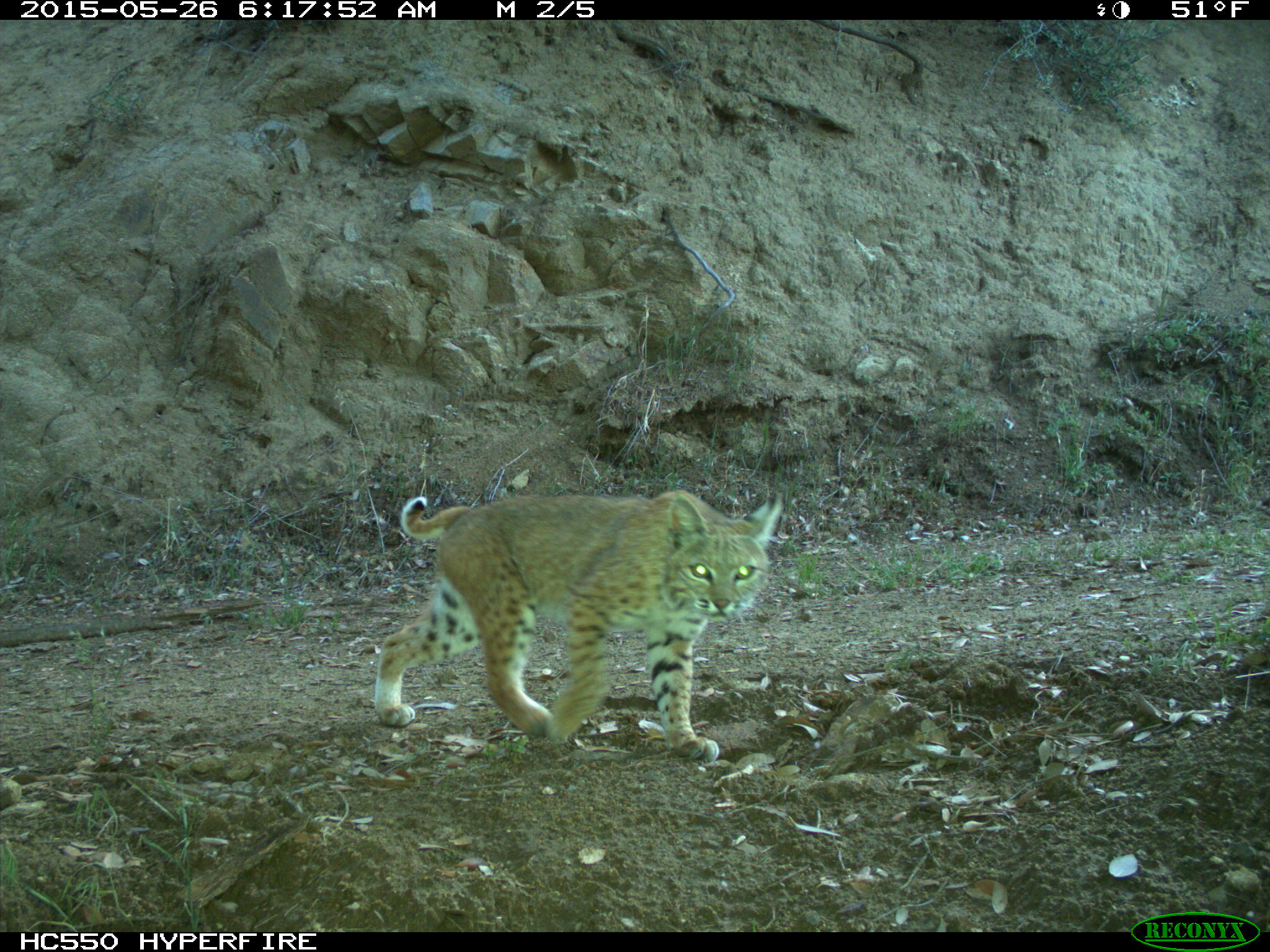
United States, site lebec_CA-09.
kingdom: Animalia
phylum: Chordata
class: Mammalia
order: Carnivora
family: Felidae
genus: Lynx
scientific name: Lynx rufus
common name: bobcat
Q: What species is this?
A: Lynx rufus (bobcat).